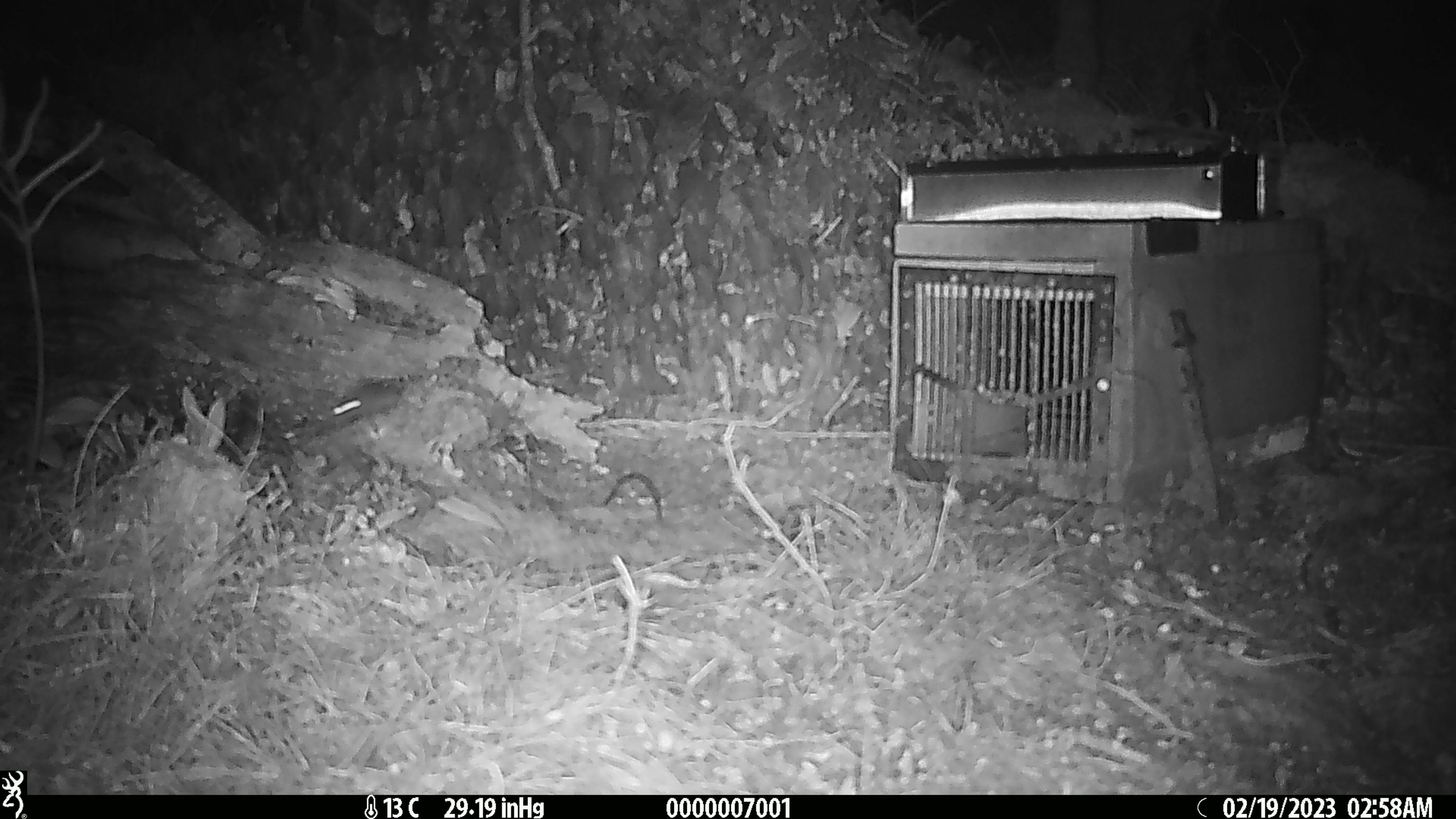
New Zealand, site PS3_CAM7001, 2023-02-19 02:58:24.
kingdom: Animalia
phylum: Chordata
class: Mammalia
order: Rodentia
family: Muridae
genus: Mus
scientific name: Mus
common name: mouse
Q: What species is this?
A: Mouse (Mus).